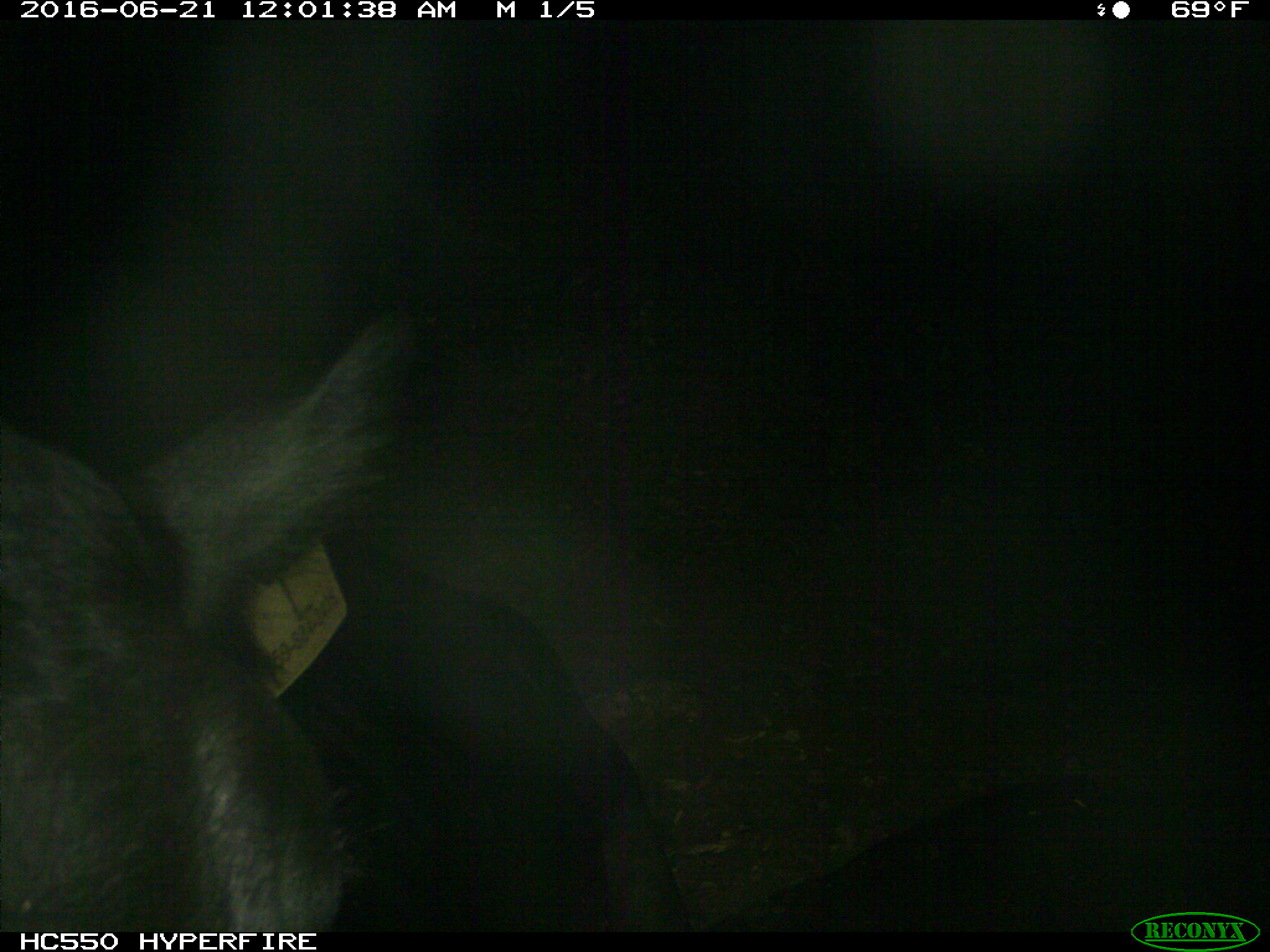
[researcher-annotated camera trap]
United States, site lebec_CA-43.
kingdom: Animalia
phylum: Chordata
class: Mammalia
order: Artiodactyla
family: Bovidae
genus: Bos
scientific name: Bos taurus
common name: domestic cow